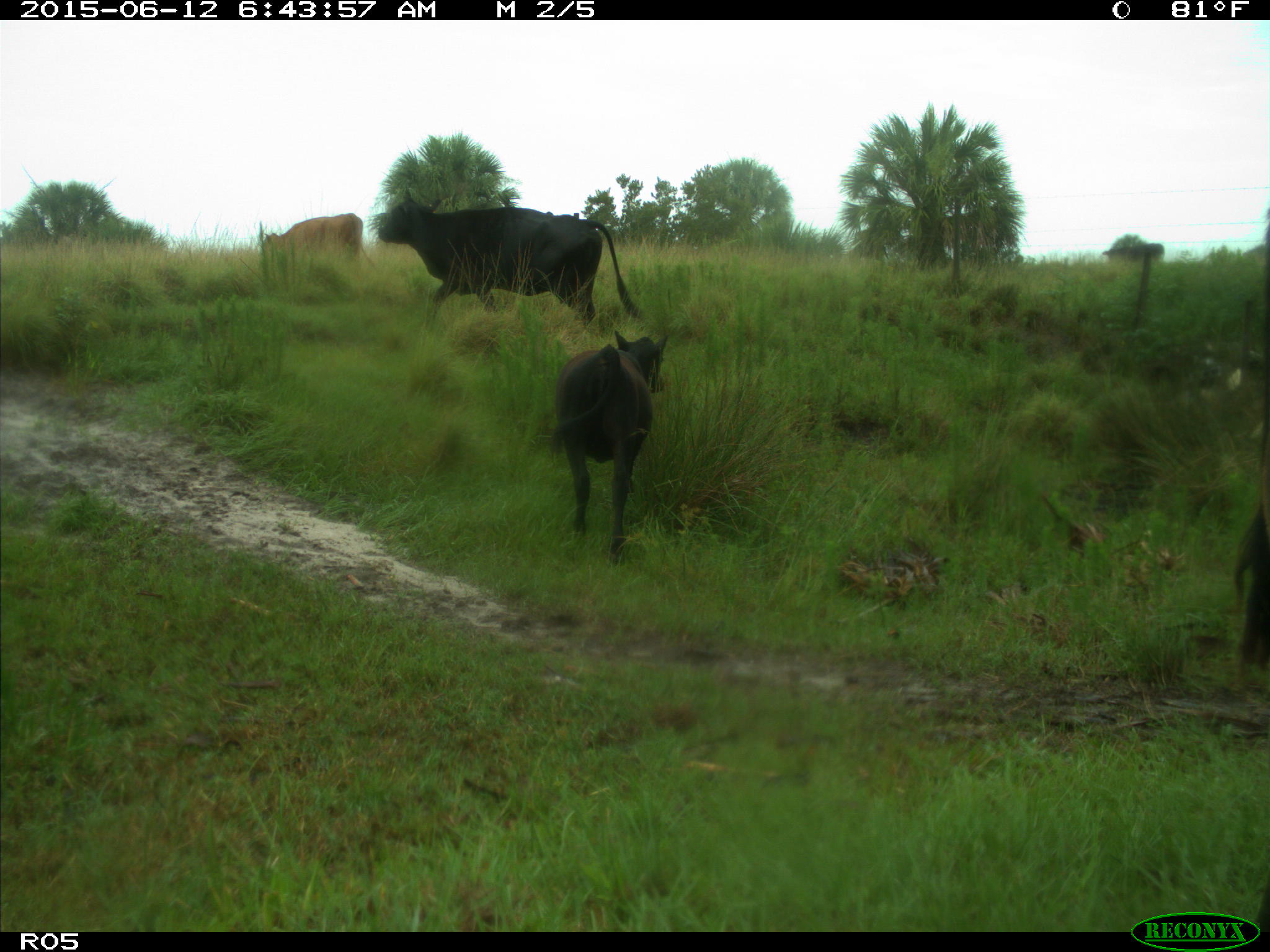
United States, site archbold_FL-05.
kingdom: Animalia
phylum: Chordata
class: Mammalia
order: Artiodactyla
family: Bovidae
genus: Bos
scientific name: Bos taurus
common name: domestic cow